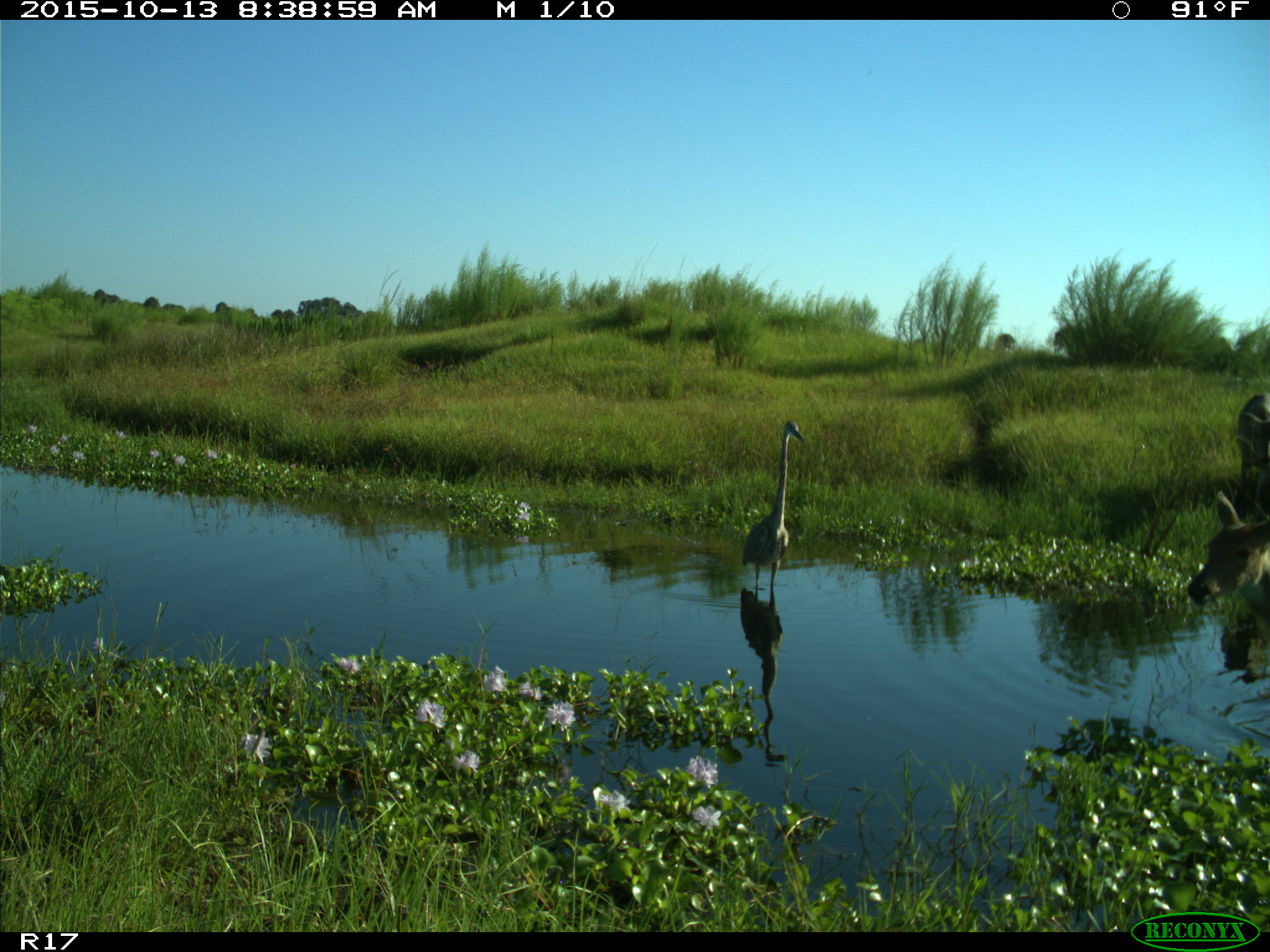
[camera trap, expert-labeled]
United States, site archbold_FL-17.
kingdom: Animalia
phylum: Chordata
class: Mammalia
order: Artiodactyla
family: Cervidae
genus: Odocoileus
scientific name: Odocoileus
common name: deer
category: unidentified deer